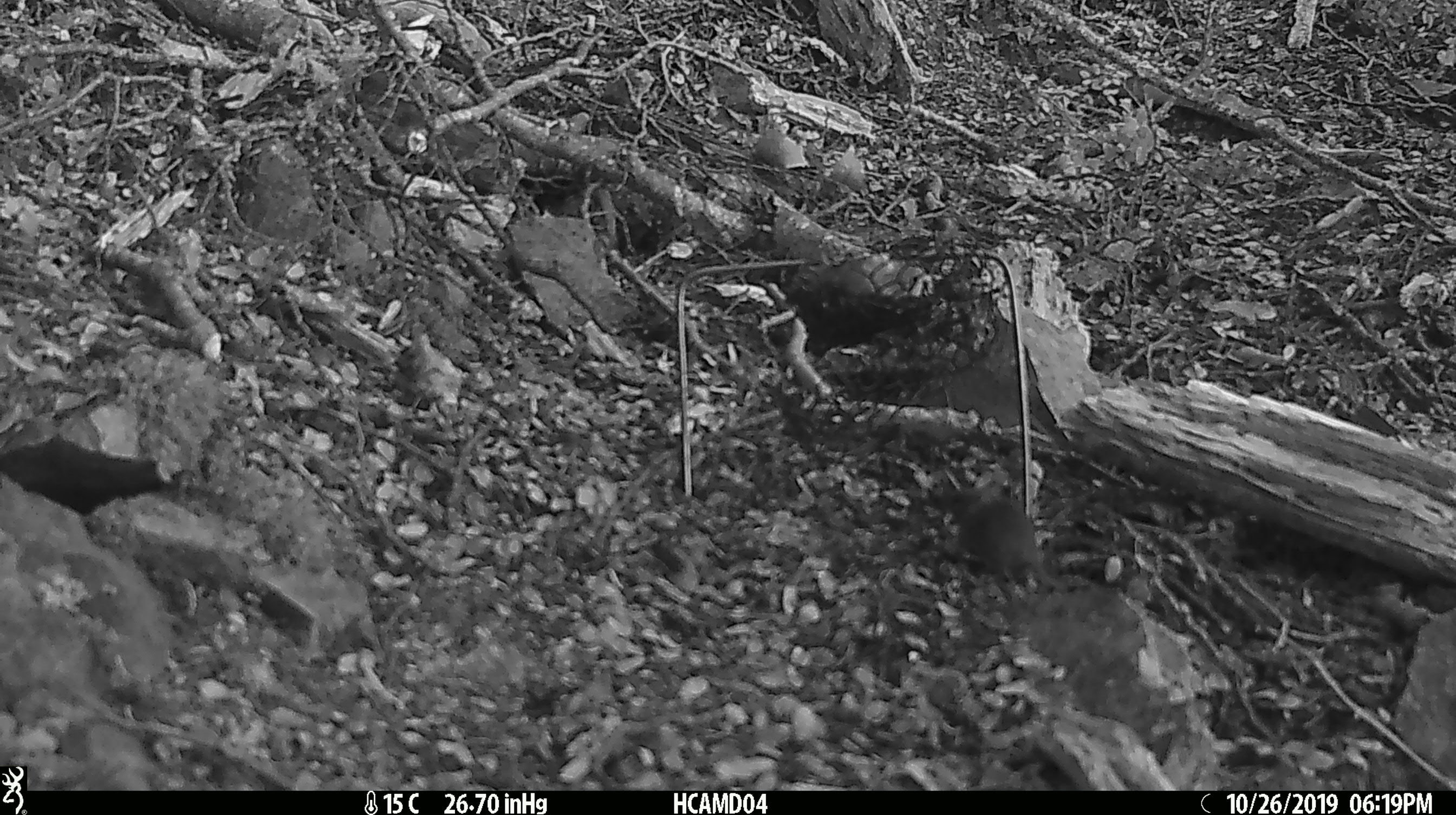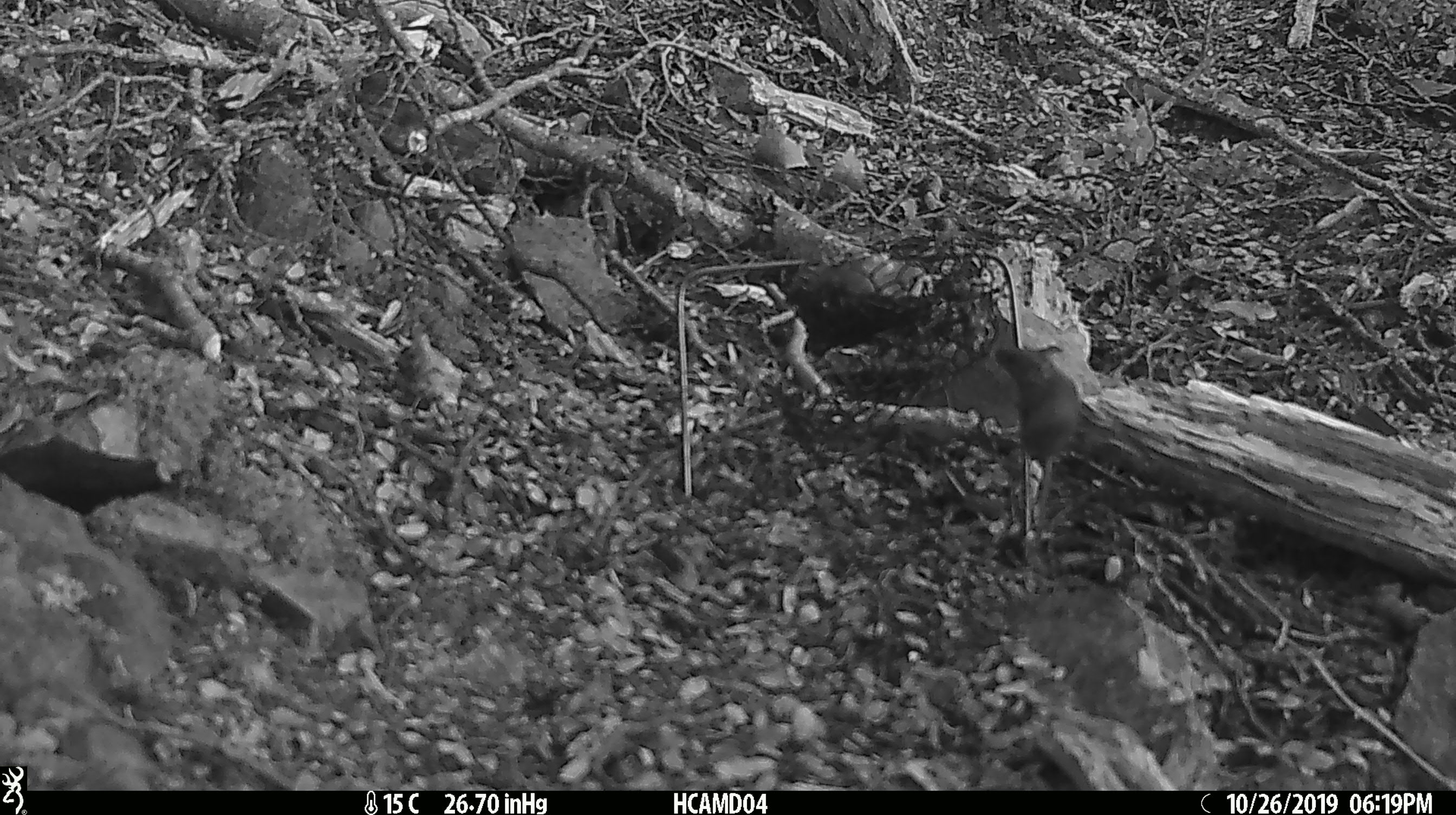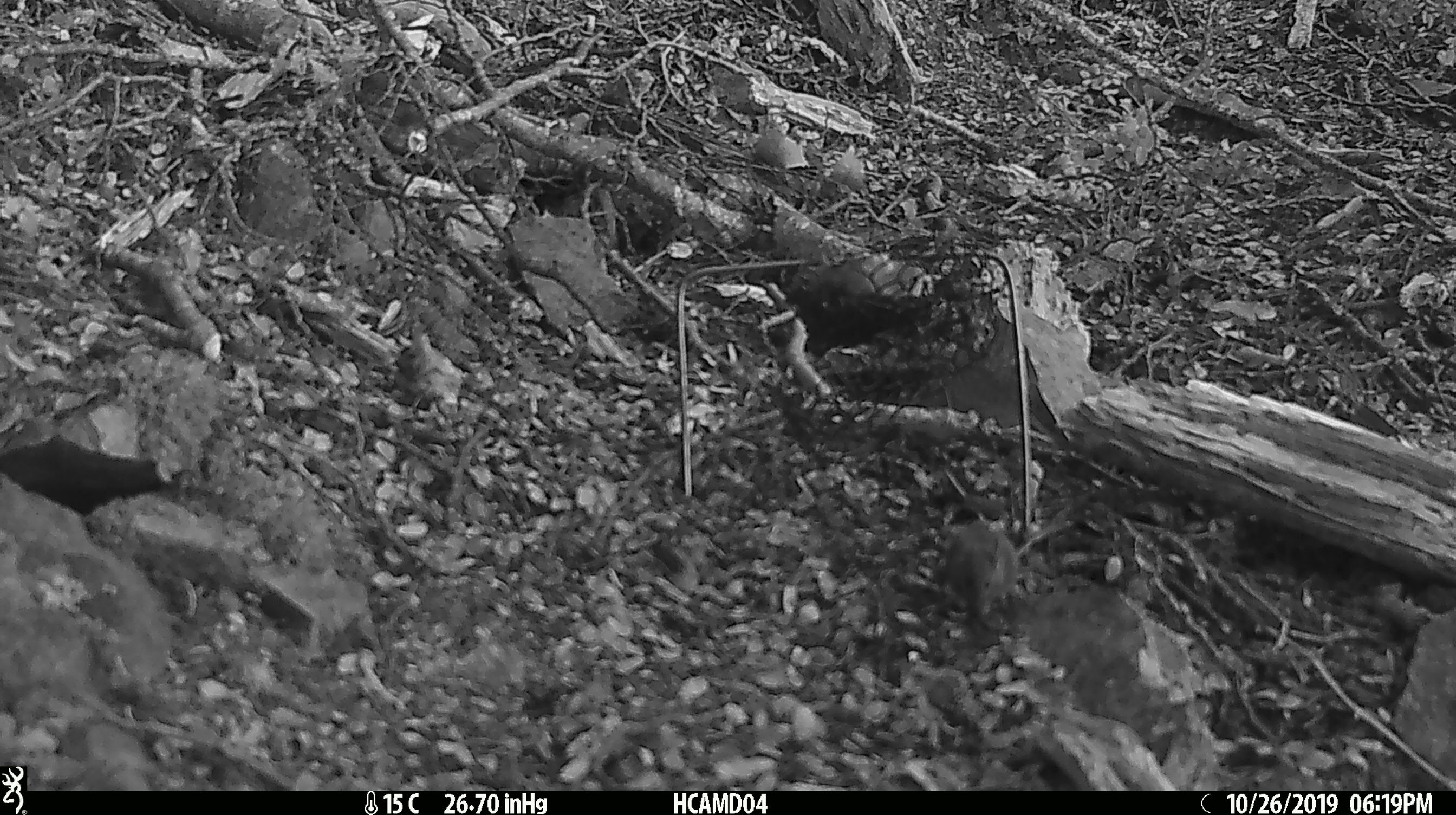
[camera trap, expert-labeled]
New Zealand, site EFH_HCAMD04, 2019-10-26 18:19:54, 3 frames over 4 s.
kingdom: Animalia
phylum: Chordata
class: Mammalia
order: Rodentia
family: Muridae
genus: Mus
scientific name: Mus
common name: mouse